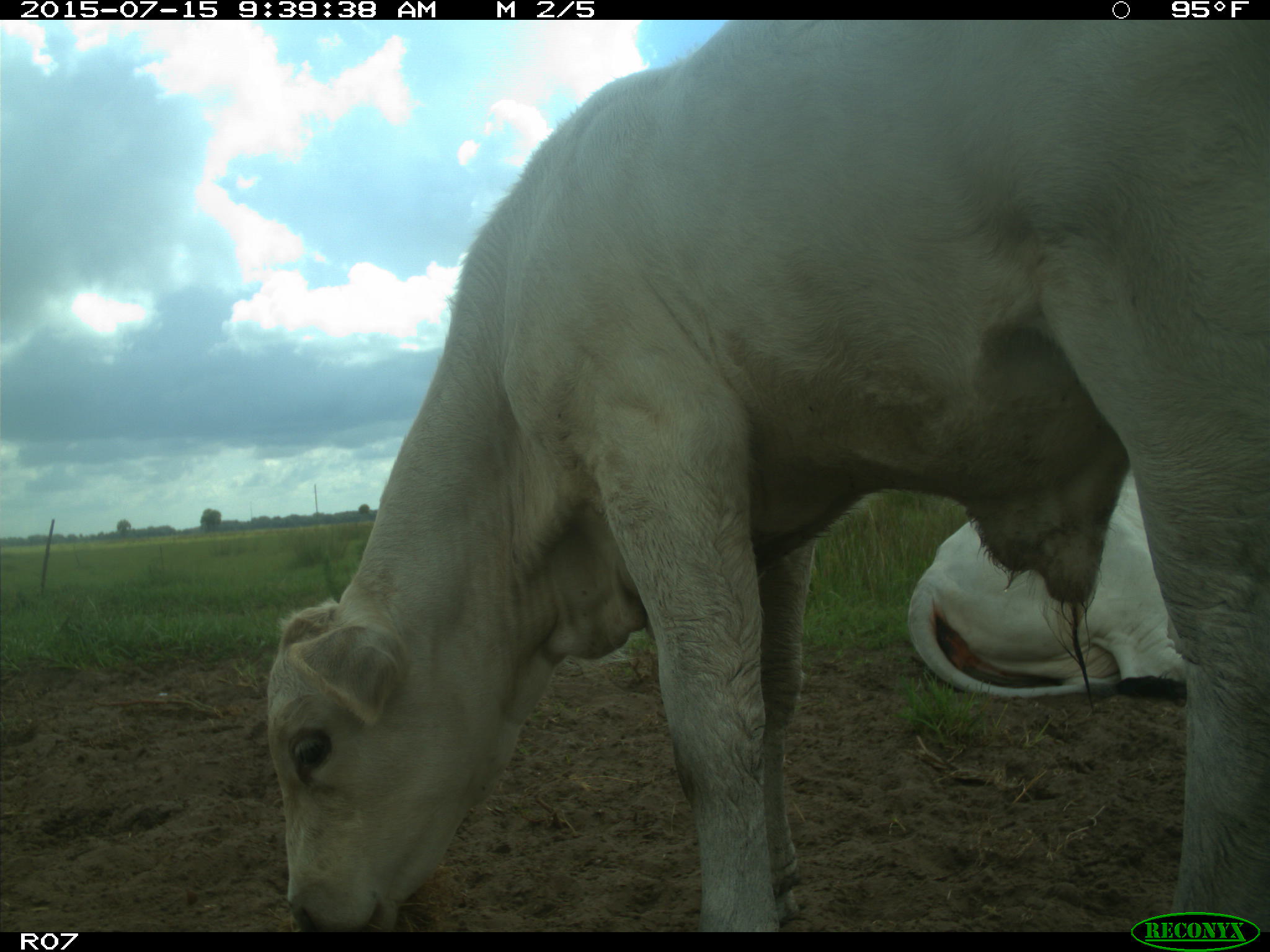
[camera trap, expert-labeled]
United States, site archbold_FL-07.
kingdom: Animalia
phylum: Chordata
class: Mammalia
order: Artiodactyla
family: Bovidae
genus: Bos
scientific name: Bos taurus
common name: domestic cow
Bos taurus (domestic cow).